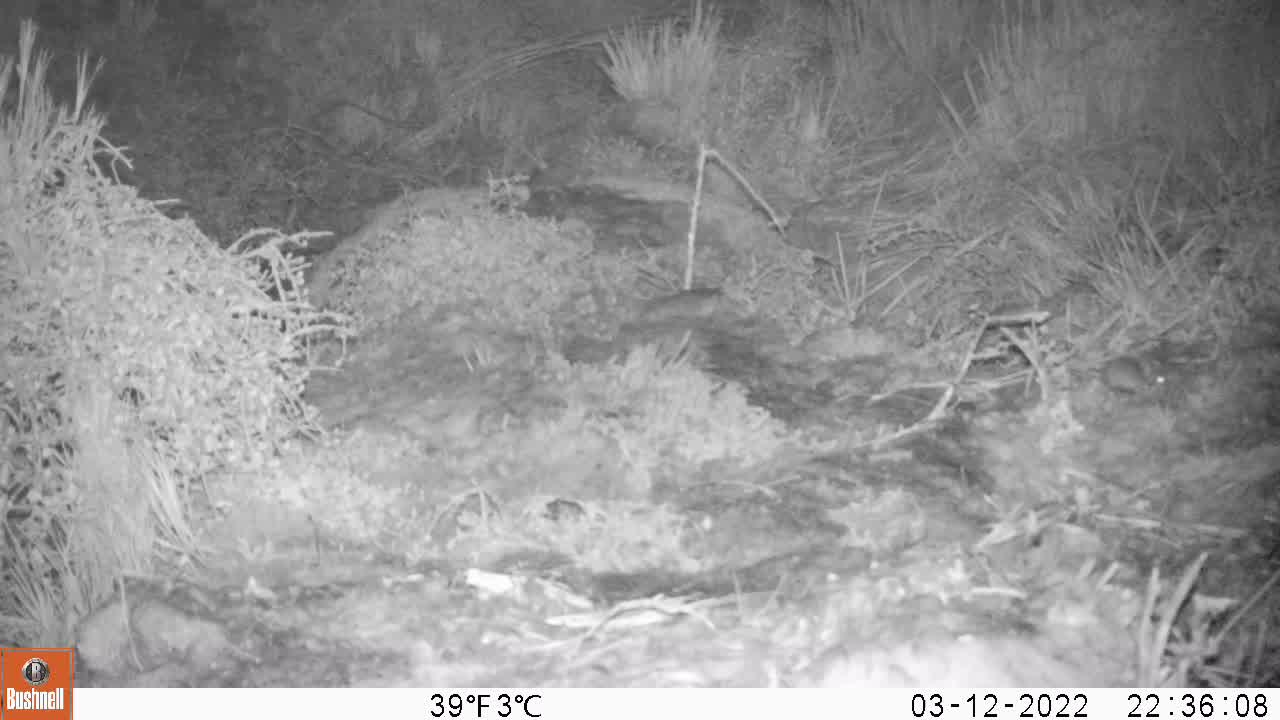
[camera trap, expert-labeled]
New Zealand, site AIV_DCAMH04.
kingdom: Animalia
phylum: Chordata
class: Mammalia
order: Rodentia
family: Muridae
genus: Mus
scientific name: Mus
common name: mouse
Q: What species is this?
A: Mouse (Mus).